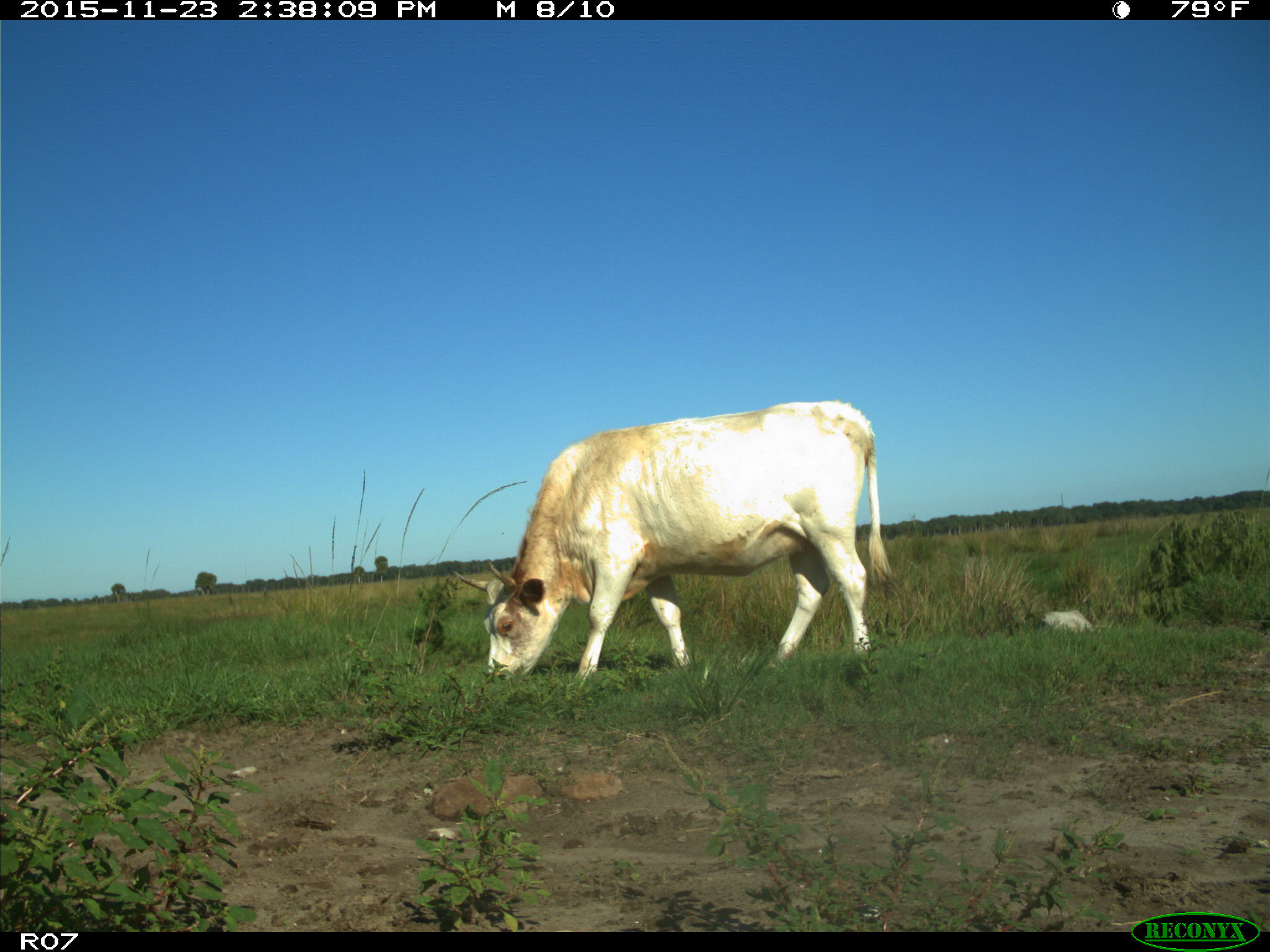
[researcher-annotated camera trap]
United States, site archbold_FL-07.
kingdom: Animalia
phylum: Chordata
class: Mammalia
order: Artiodactyla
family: Bovidae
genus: Bos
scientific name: Bos taurus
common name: domestic cow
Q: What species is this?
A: Bos taurus (domestic cow).